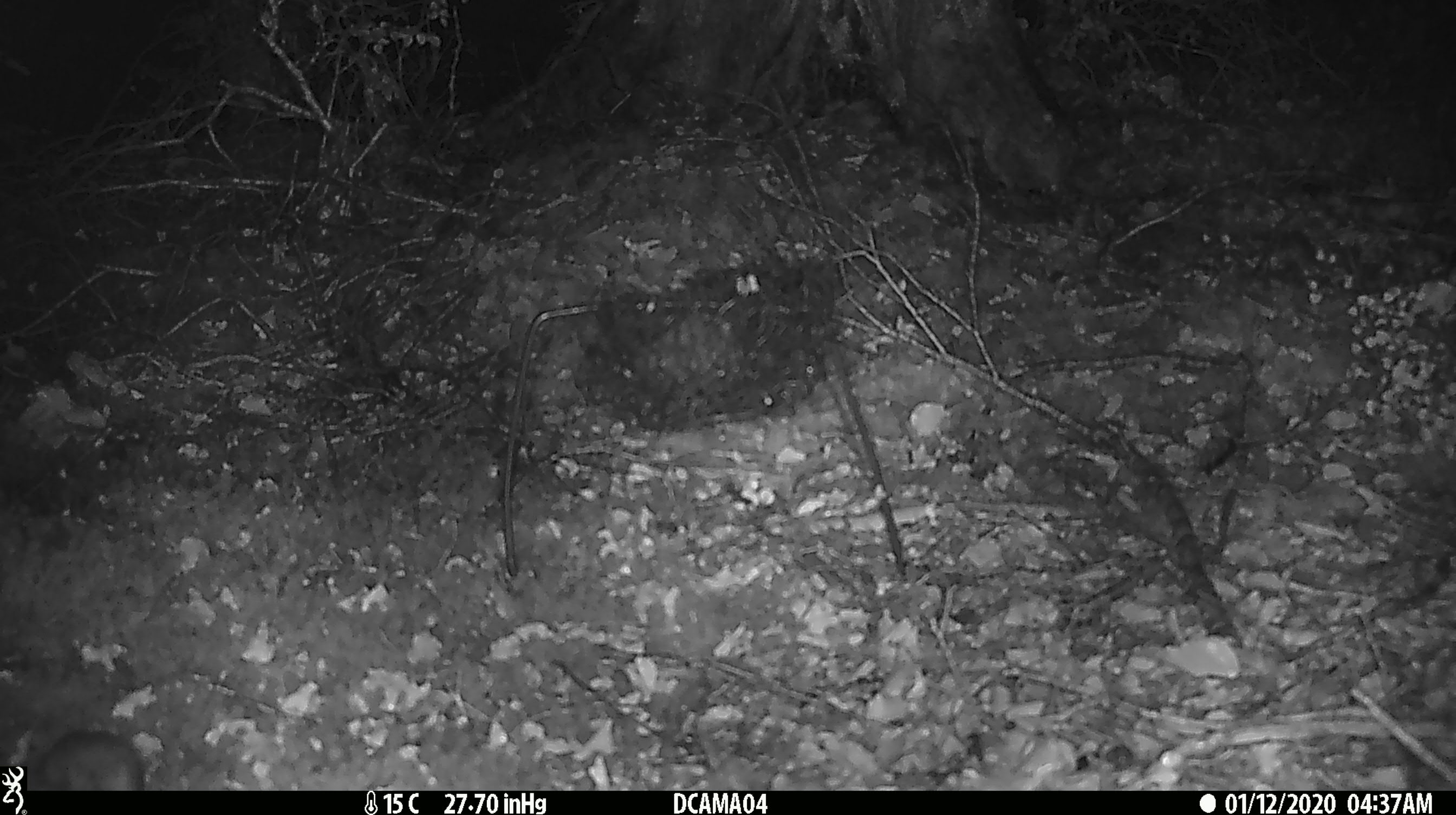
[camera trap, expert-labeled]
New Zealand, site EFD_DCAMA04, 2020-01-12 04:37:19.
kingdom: Animalia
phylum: Chordata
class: Mammalia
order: Rodentia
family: Muridae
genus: Mus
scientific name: Mus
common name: mouse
Mouse (Mus).